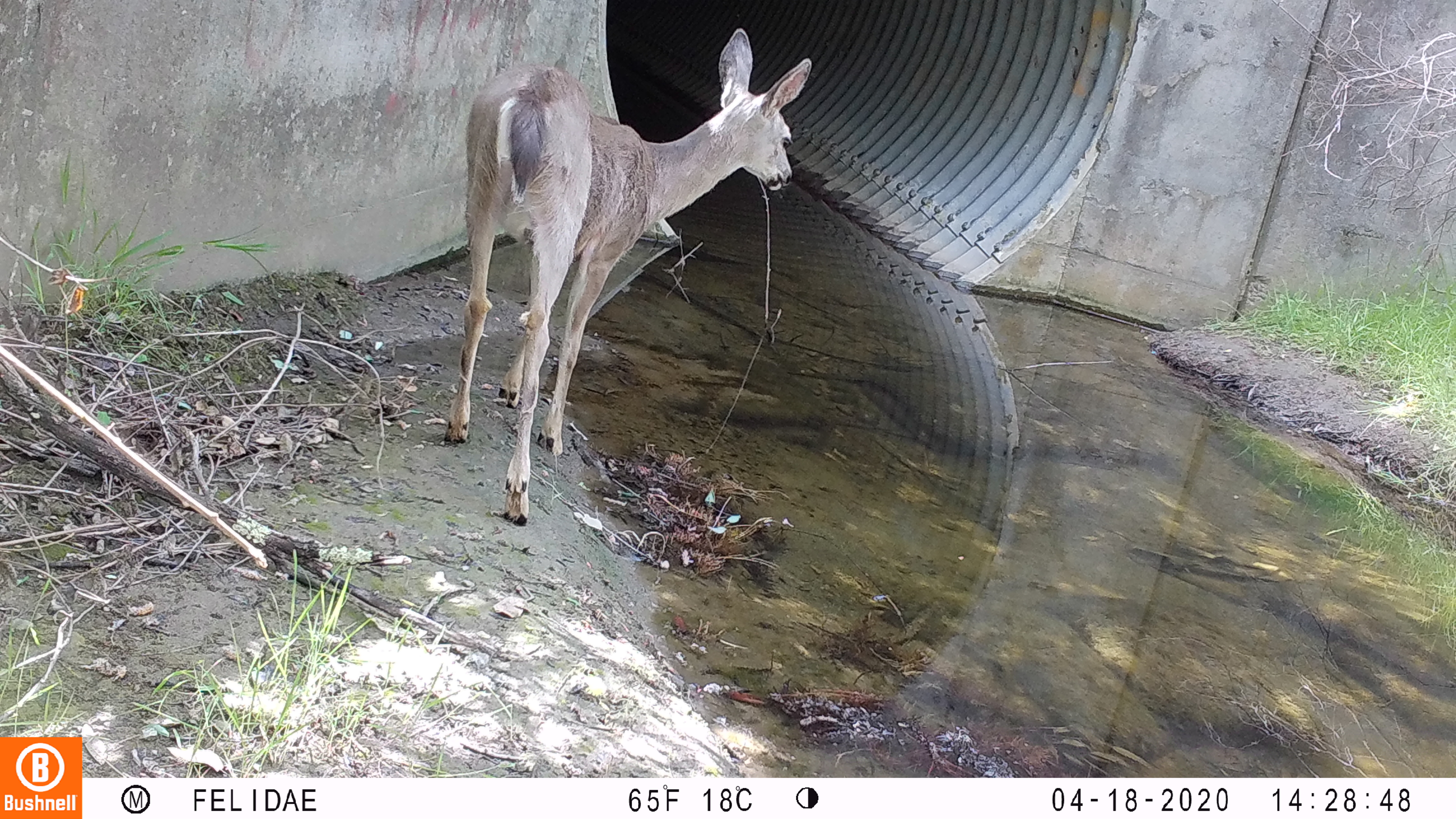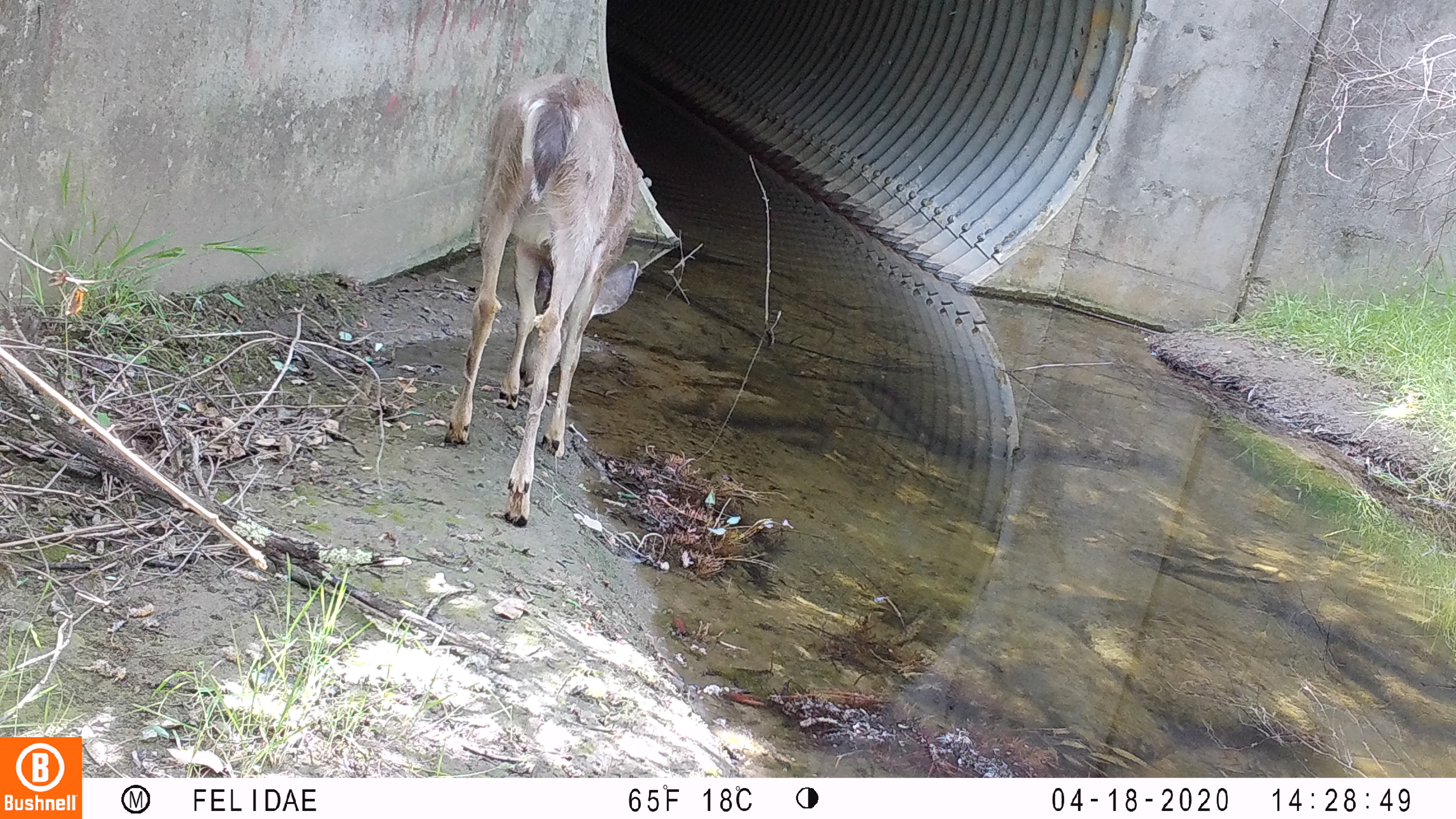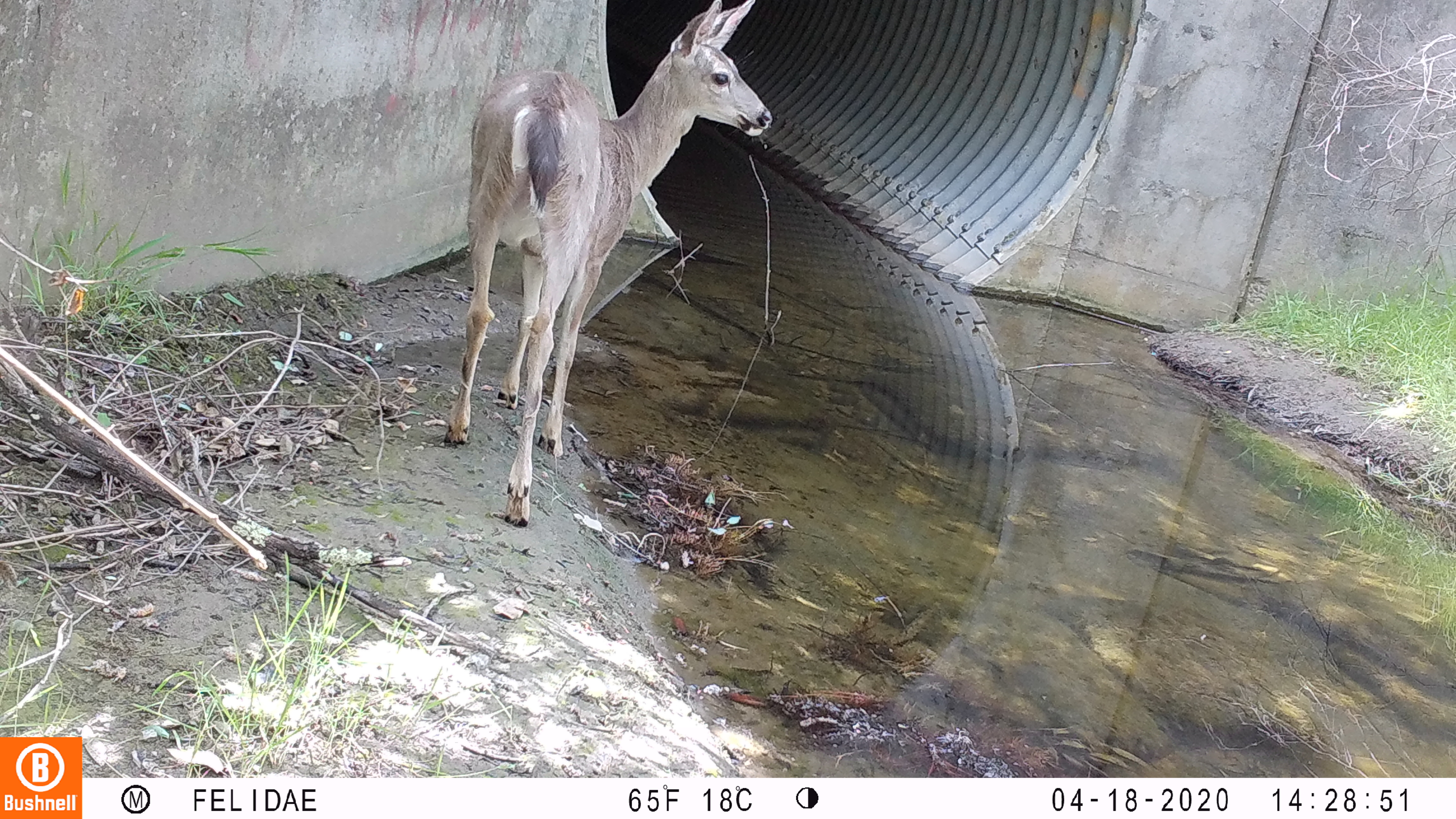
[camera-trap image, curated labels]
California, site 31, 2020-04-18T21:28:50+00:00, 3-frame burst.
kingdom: Animalia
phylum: Chordata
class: Mammalia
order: Artiodactyla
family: Cervidae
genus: Odocoileus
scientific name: Odocoileus hemionus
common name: mule deer